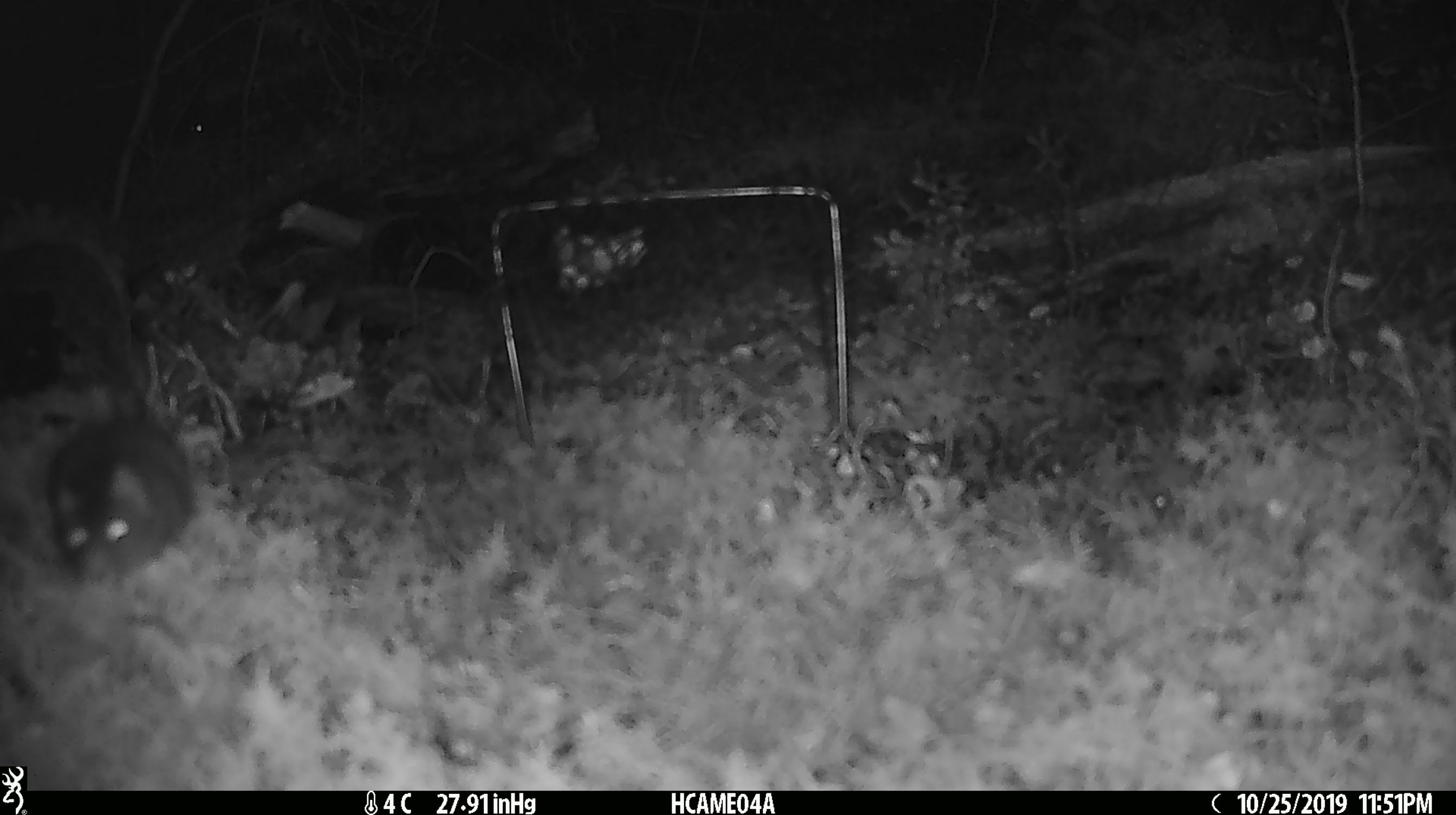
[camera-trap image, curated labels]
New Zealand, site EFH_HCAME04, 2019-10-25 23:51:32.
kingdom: Animalia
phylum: Chordata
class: Mammalia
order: Rodentia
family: Muridae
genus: Mus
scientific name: Mus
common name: mouse